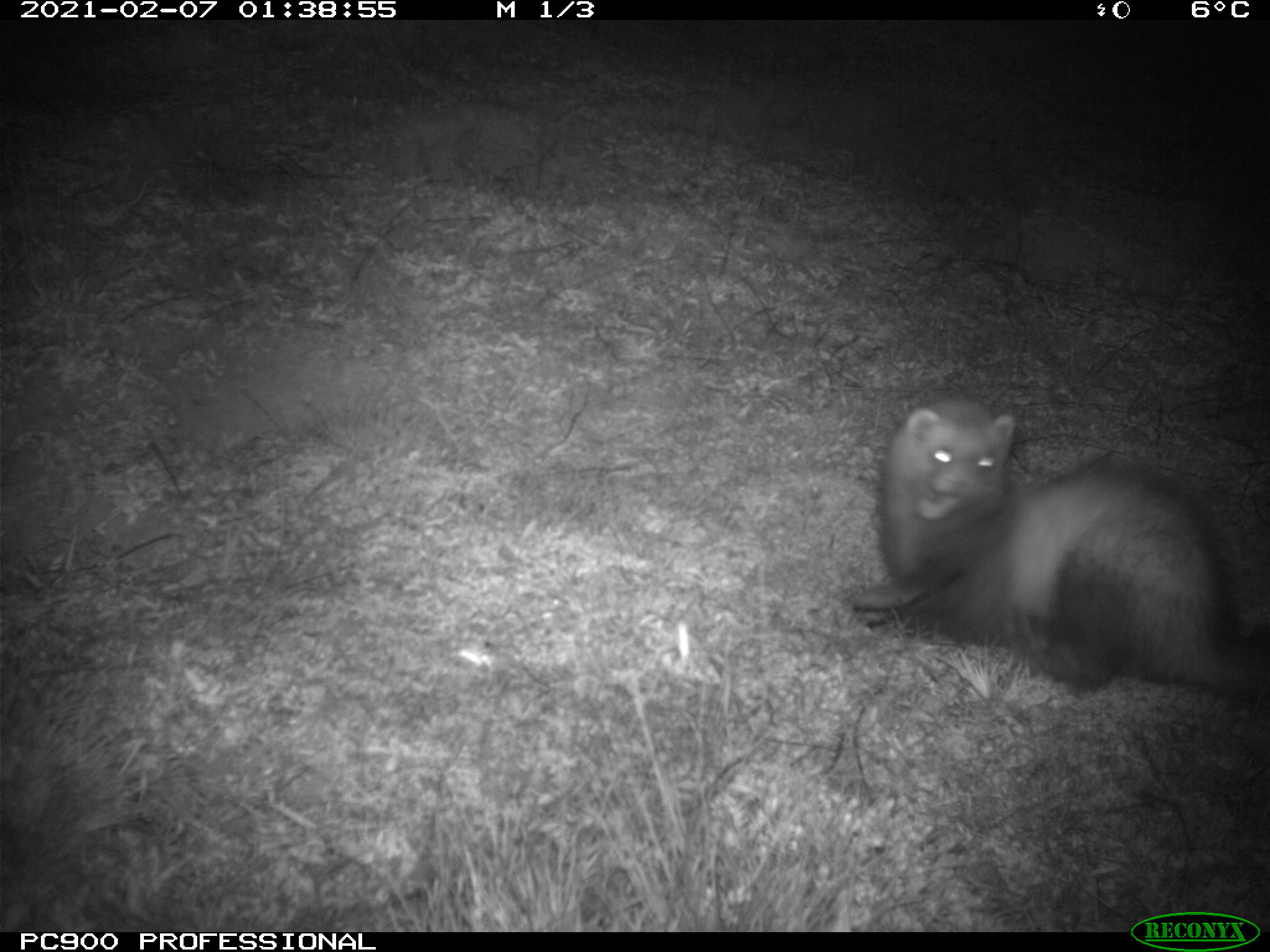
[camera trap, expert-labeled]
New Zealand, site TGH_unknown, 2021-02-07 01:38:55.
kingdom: Animalia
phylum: Chordata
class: Mammalia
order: Carnivora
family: Mustelidae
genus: Mustela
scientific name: Mustela furo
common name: ferret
Ferret (Mustela furo).